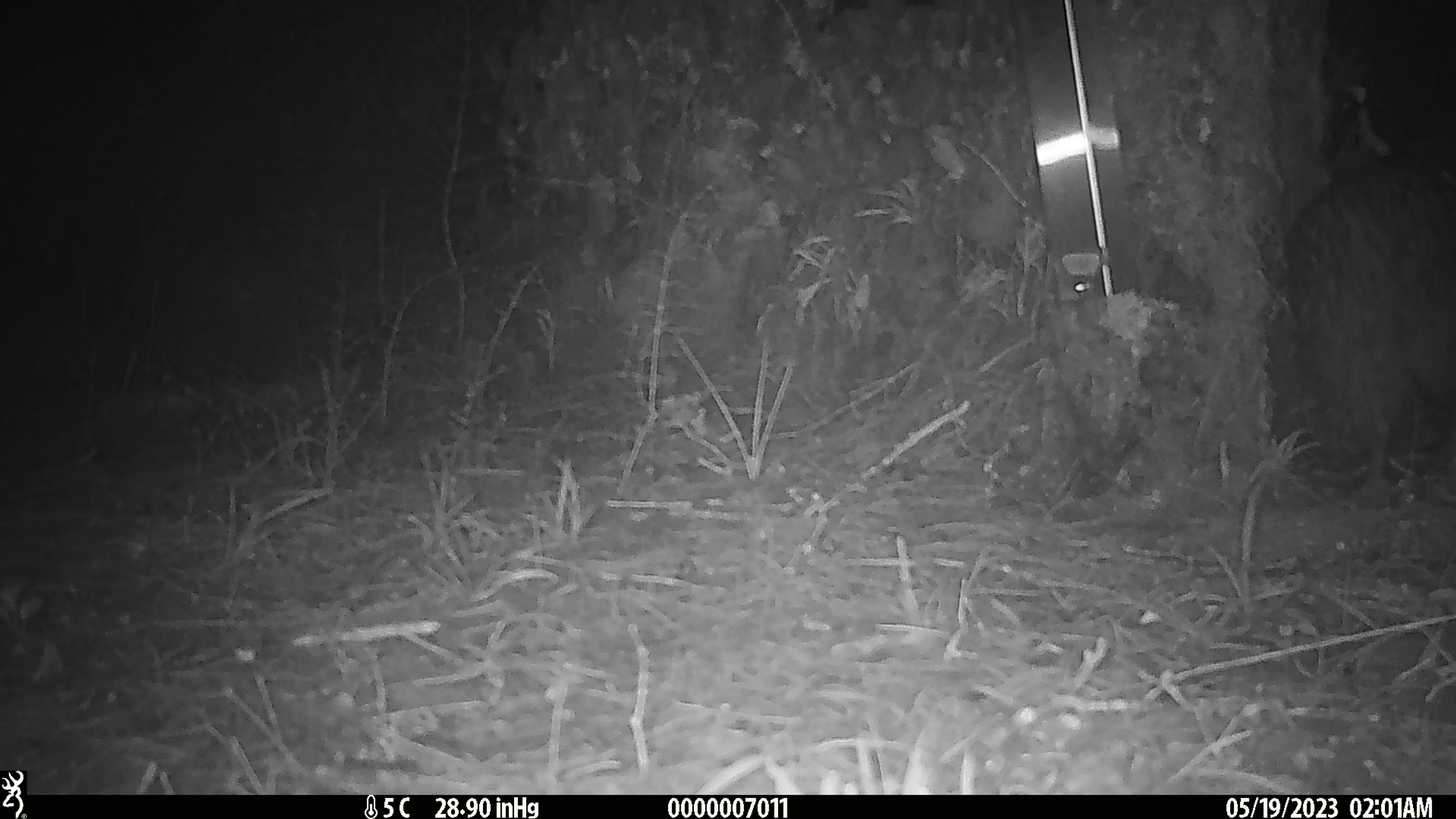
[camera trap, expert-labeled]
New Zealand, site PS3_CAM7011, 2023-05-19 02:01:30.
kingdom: Animalia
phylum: Chordata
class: Aves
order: Apterygiformes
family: Apterygidae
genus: Apteryx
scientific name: Apteryx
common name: kiwi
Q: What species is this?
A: Kiwi (Apteryx).